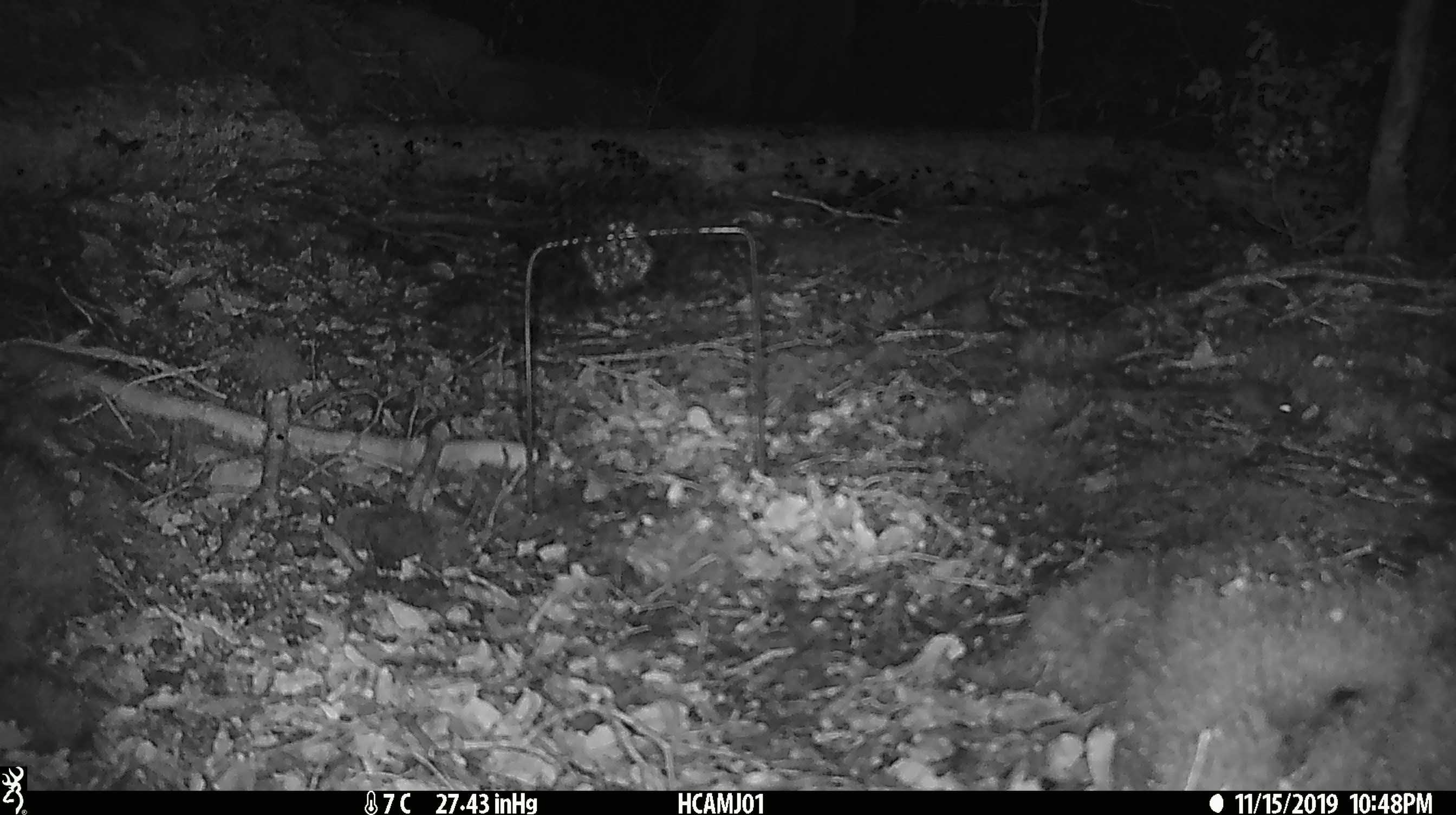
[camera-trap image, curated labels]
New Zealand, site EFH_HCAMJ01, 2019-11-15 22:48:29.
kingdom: Animalia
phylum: Chordata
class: Mammalia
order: Rodentia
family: Muridae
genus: Mus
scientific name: Mus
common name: mouse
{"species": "mouse (Mus)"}